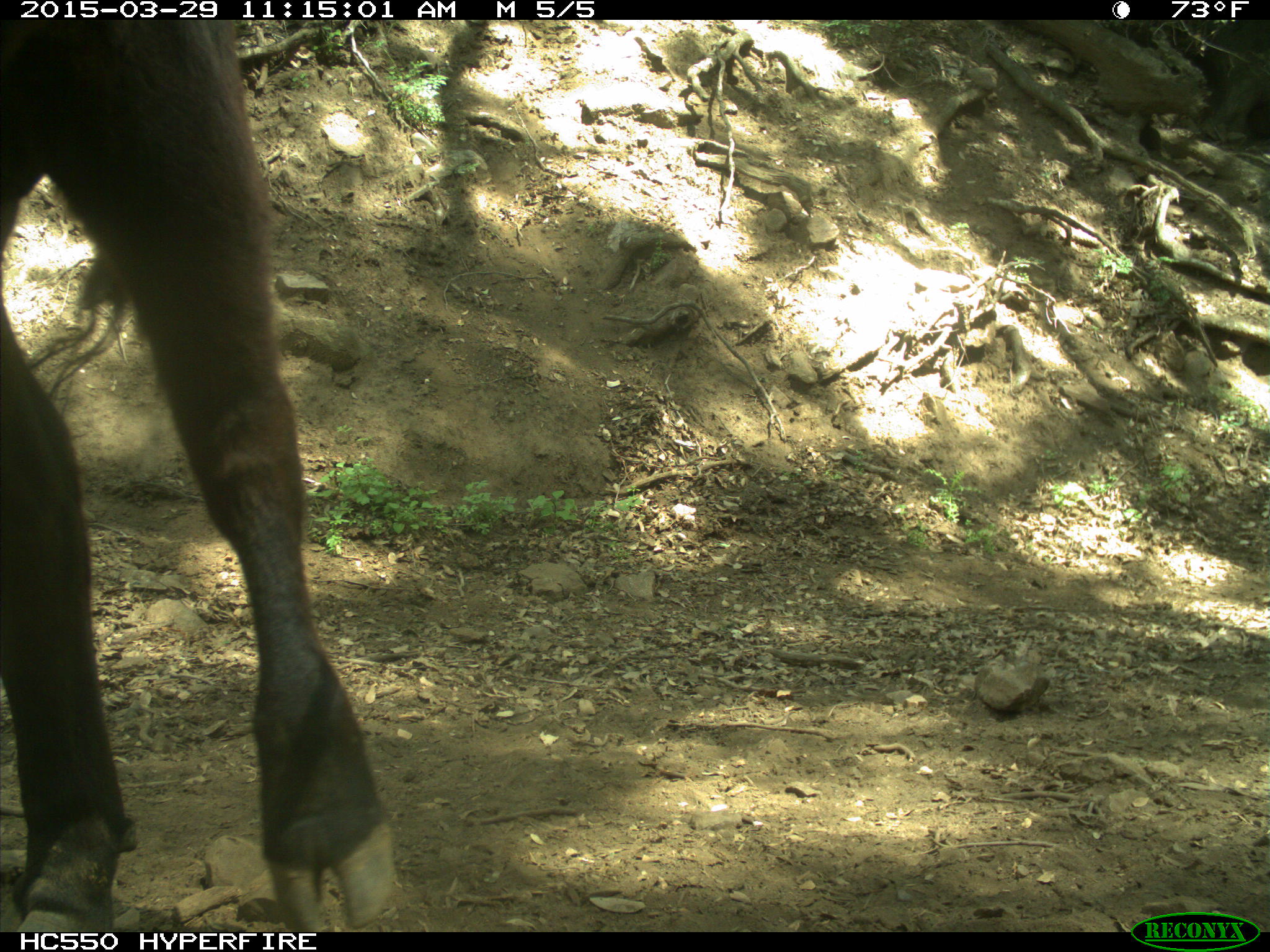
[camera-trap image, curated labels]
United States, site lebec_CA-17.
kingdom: Animalia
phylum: Chordata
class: Mammalia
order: Artiodactyla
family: Bovidae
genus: Bos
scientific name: Bos taurus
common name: domestic cow